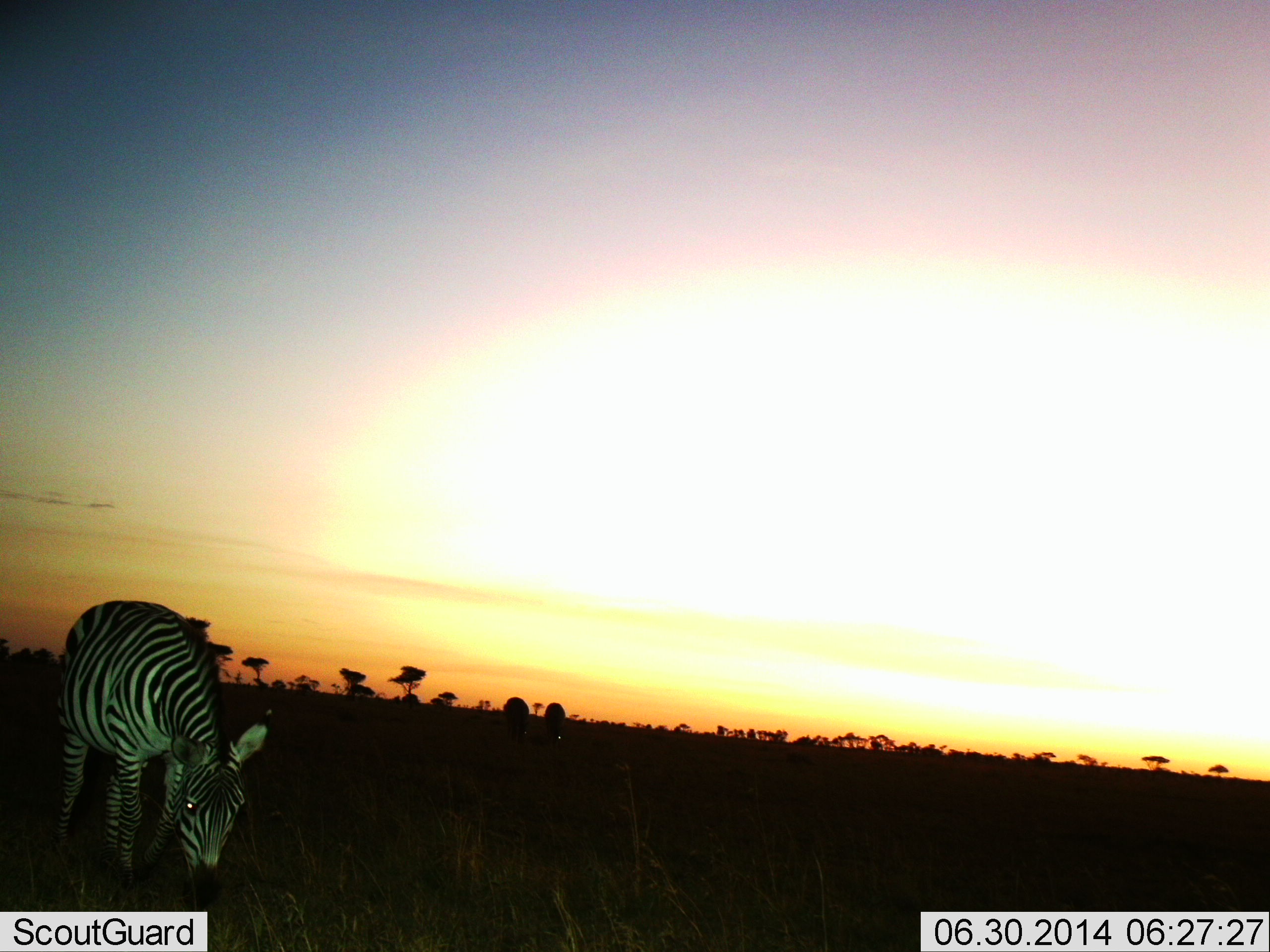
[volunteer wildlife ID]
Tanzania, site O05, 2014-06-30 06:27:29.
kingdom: Animalia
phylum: Chordata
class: Mammalia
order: Perissodactyla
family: Equidae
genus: Equus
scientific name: Equus quagga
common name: plains zebra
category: zebra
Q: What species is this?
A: Zebra (plains zebra) (Equus quagga).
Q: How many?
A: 1.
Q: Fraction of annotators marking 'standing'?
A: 28%.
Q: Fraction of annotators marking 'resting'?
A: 1%.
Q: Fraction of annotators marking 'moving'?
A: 4%.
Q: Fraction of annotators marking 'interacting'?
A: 0%.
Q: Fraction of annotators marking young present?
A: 0%.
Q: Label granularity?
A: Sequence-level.